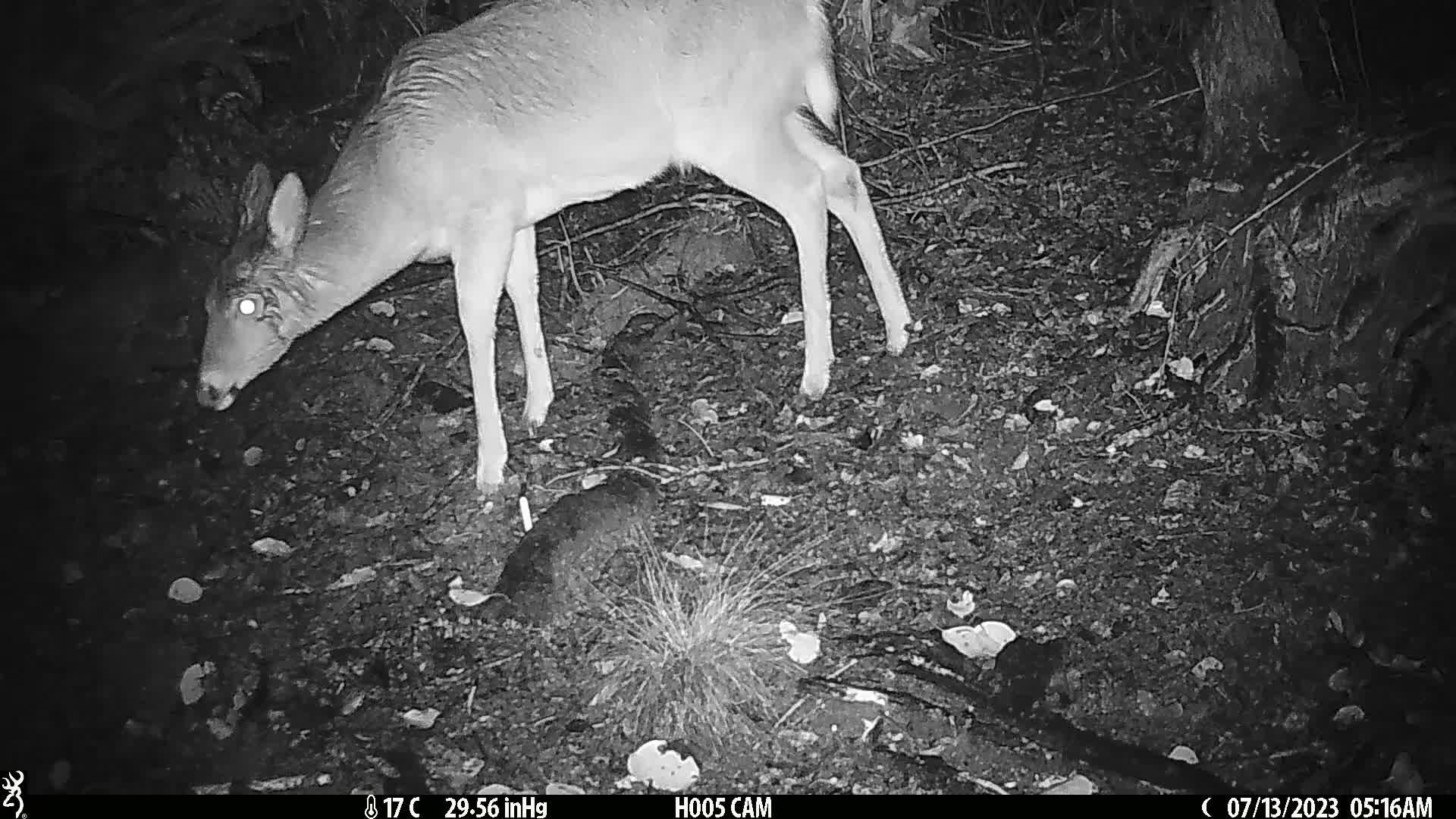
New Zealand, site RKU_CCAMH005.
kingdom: Animalia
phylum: Chordata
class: Mammalia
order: Artiodactyla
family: Cervidae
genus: Odocoileus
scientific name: Odocoileus virginianus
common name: white-tailed deer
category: white tailed deer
White tailed deer (white-tailed deer) (Odocoileus virginianus).